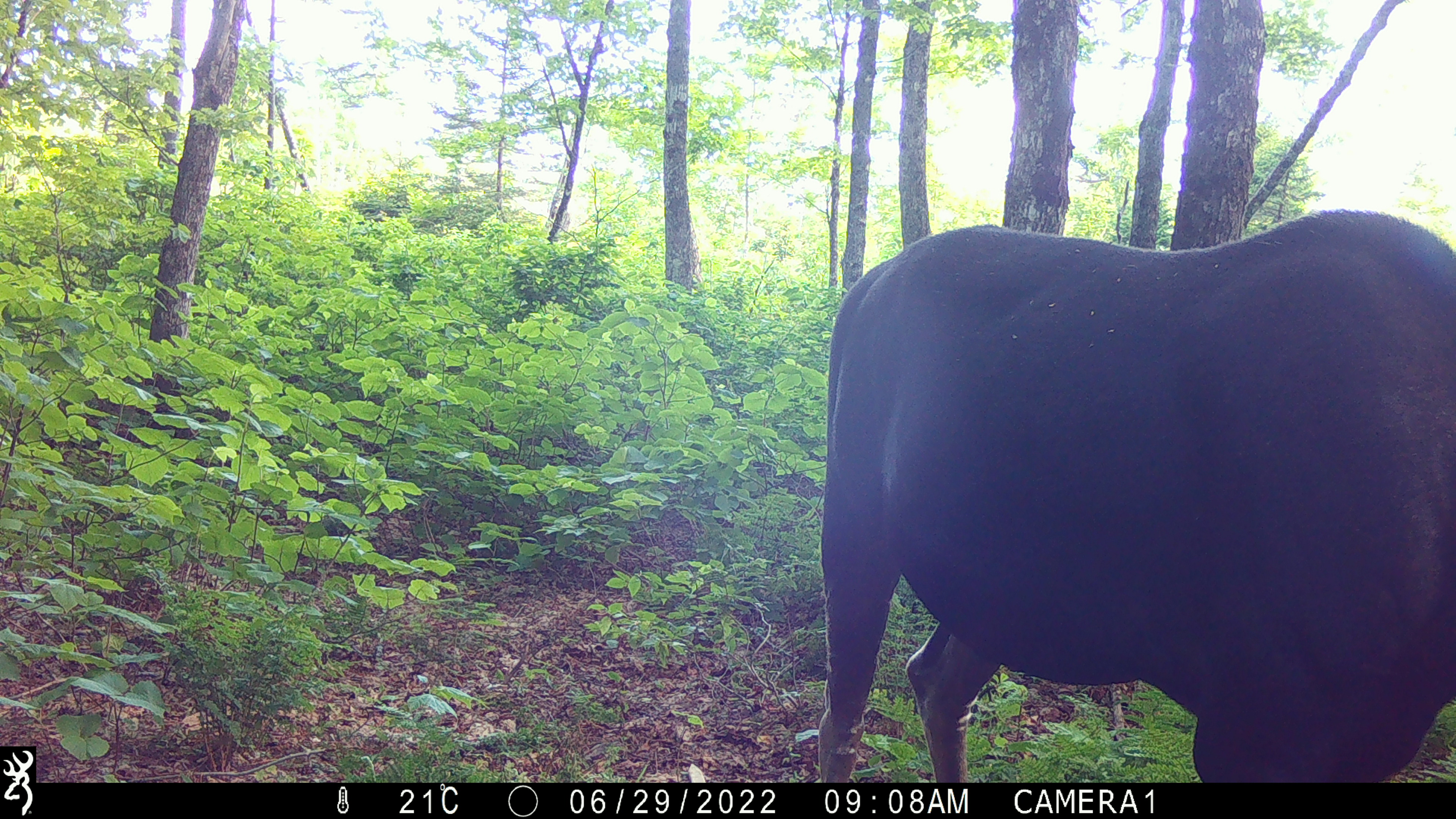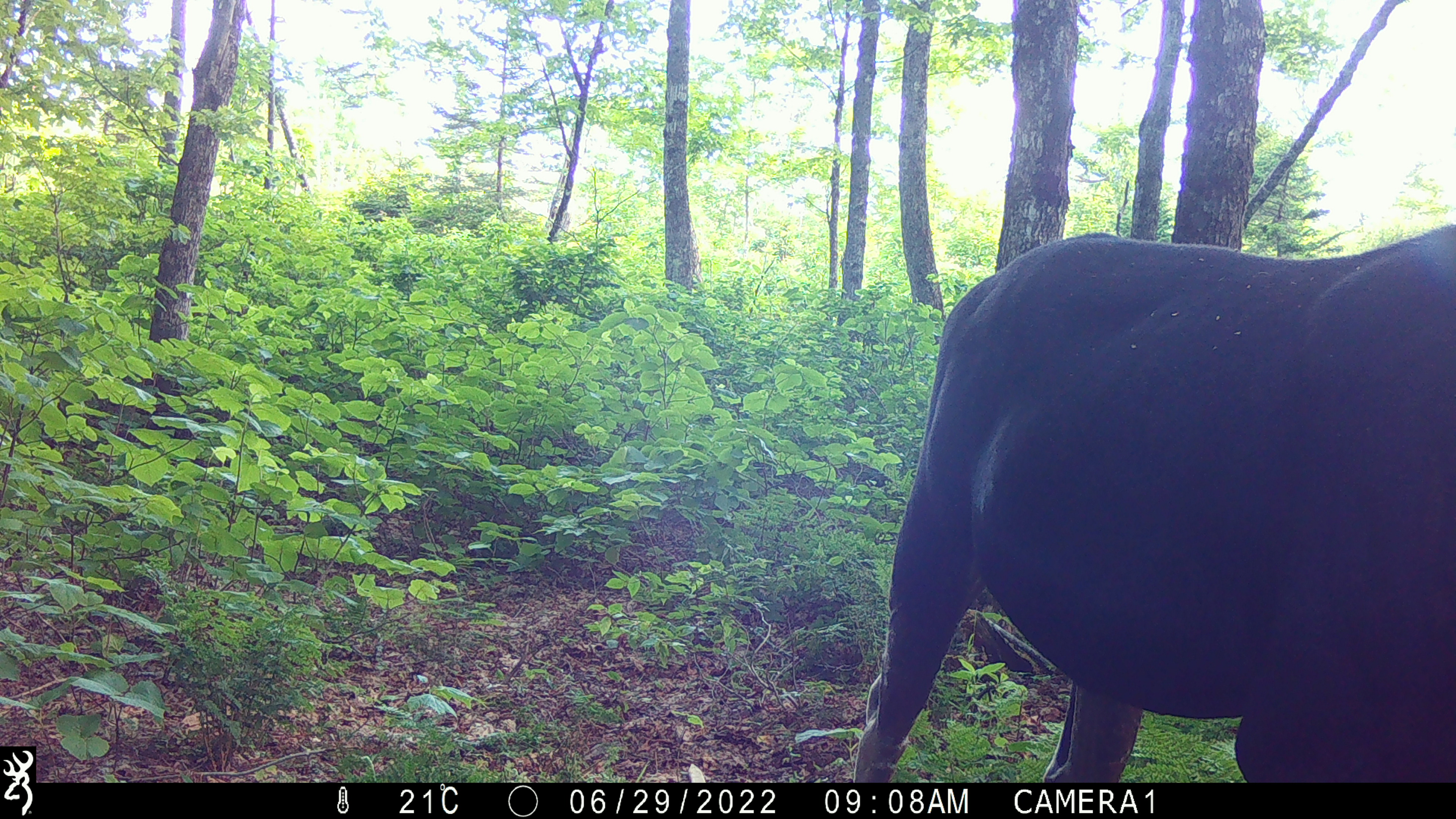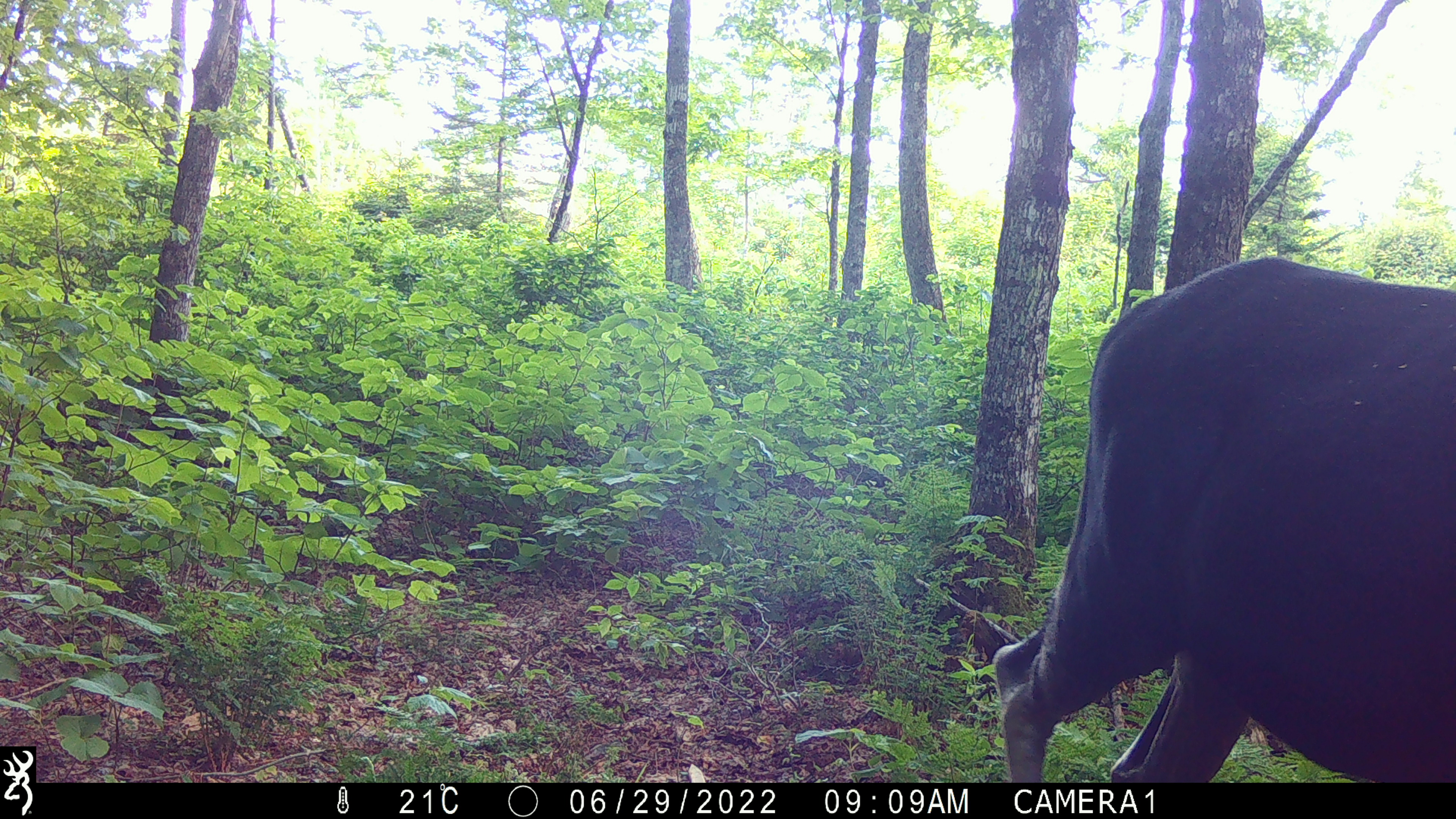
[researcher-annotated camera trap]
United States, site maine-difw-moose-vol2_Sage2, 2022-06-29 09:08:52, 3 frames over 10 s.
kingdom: Animalia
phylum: Chordata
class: Mammalia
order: Artiodactyla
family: Cervidae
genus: Alces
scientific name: Alces alces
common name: moose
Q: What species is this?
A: Moose (Alces alces).